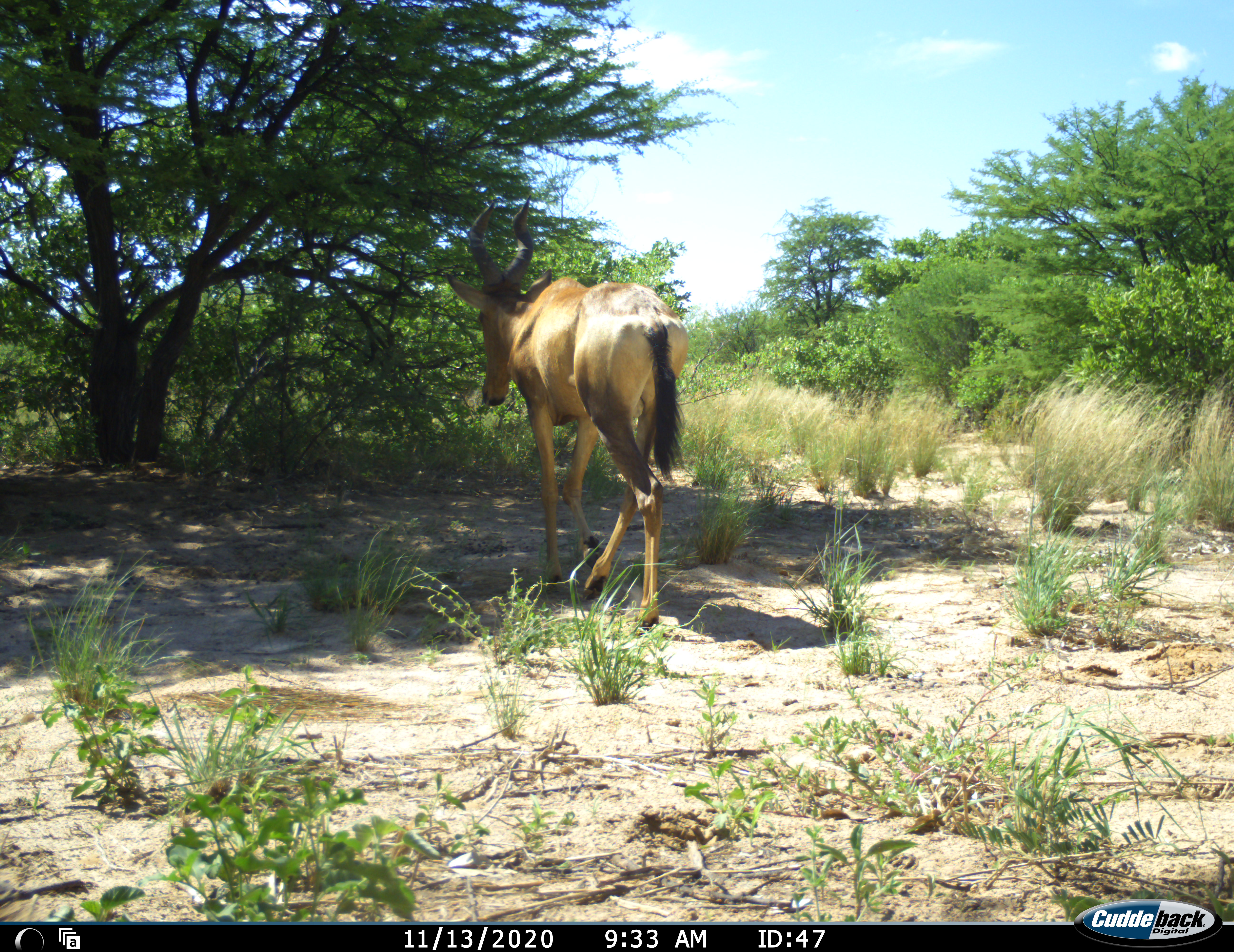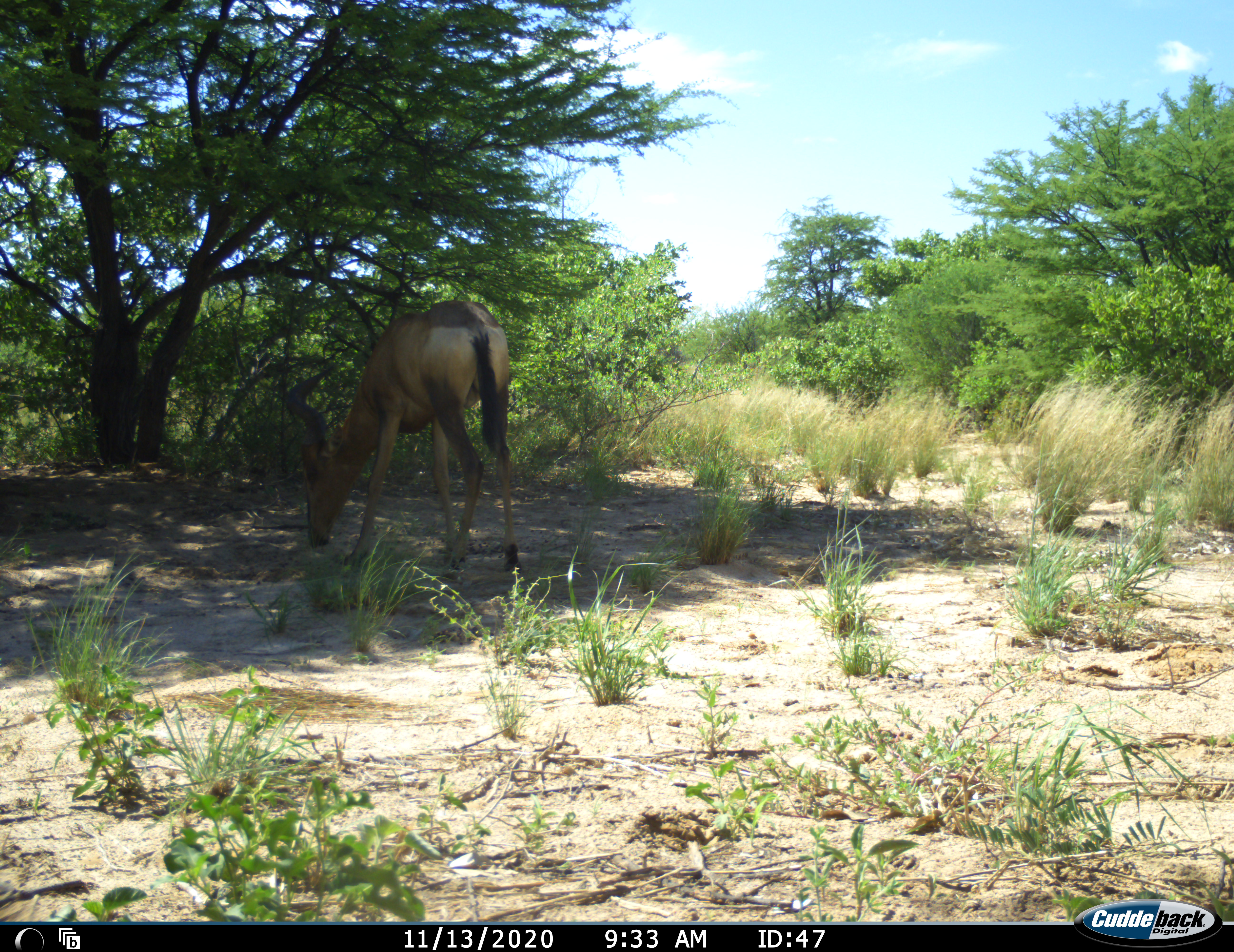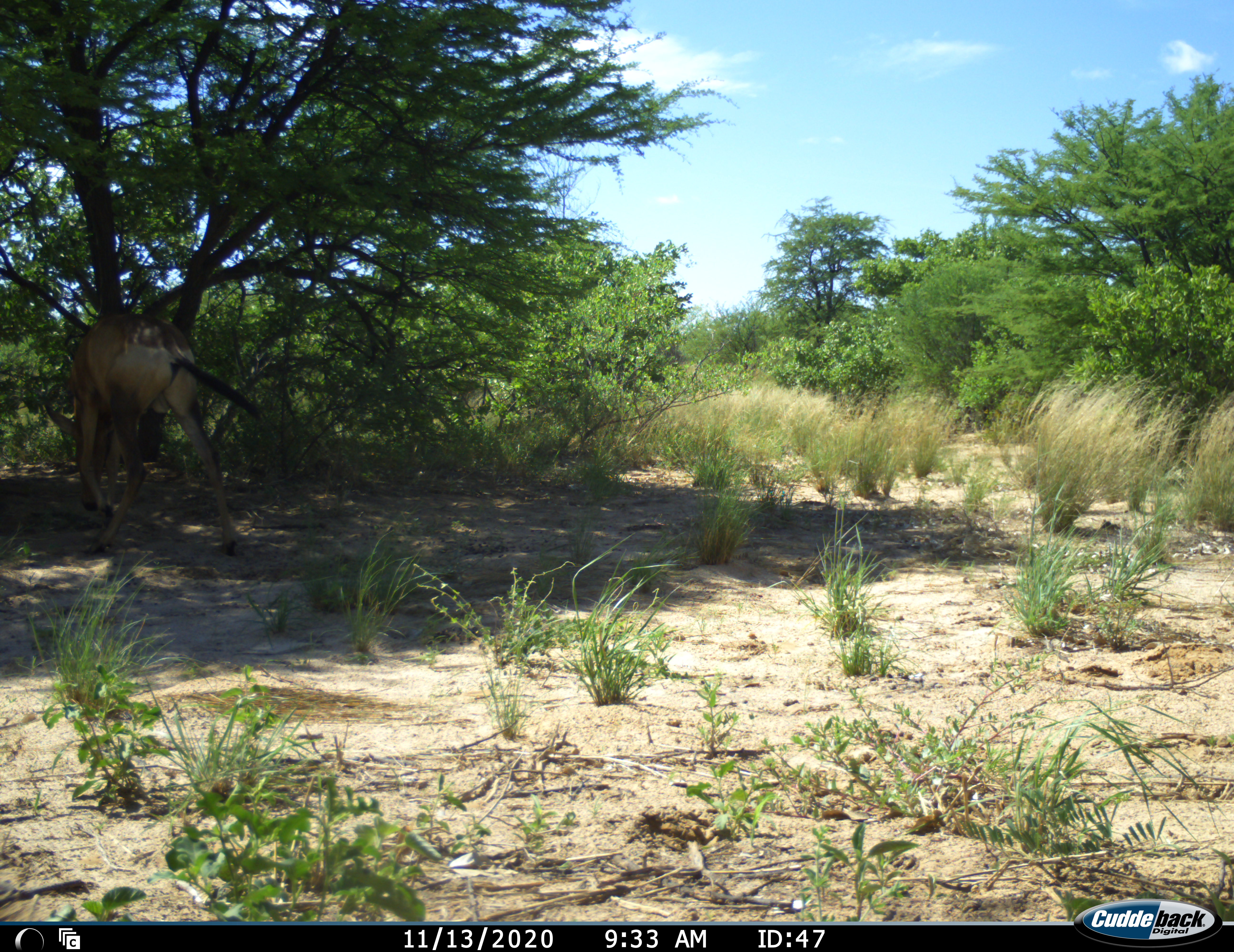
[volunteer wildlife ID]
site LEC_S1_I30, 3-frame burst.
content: unidentified animal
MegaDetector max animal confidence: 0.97